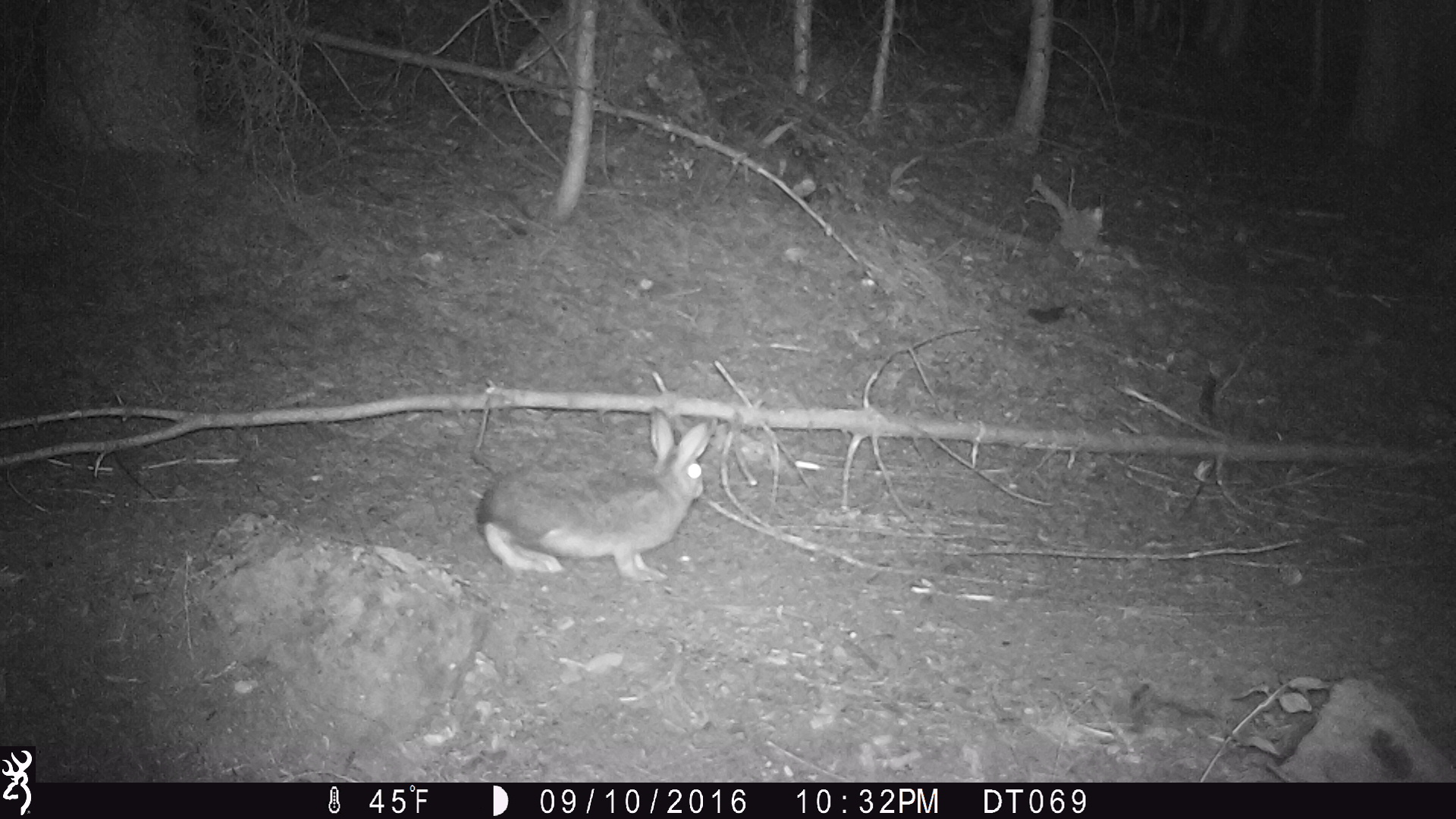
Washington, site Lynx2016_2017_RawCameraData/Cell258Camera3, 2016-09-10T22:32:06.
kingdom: Animalia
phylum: Chordata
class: Mammalia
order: Lagomorpha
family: Leporidae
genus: Lepus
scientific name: Lepus americanus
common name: snowshoe hare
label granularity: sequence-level